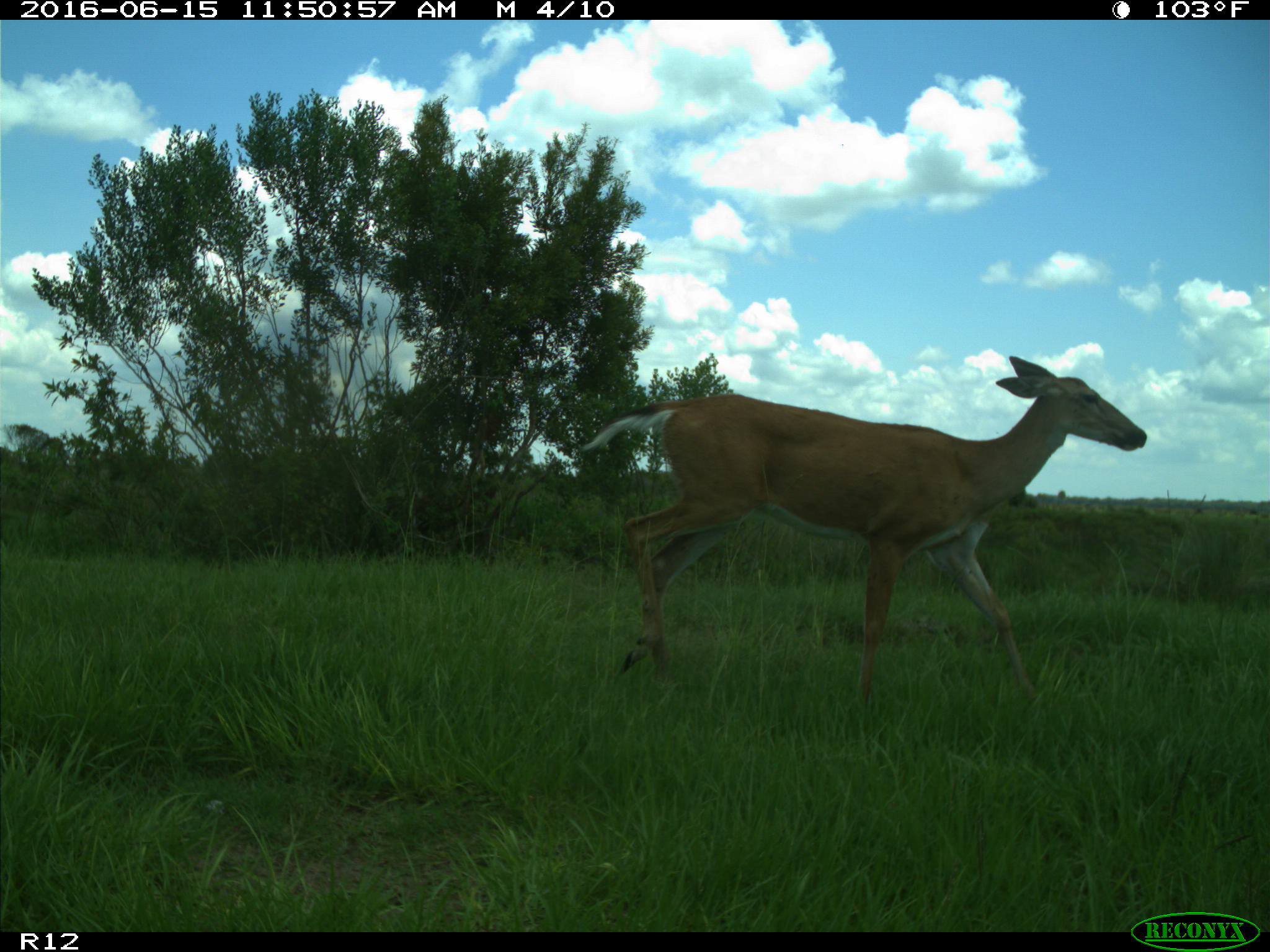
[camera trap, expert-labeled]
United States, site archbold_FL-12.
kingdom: Animalia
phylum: Chordata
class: Mammalia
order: Artiodactyla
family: Cervidae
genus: Odocoileus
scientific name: Odocoileus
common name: deer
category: unidentified deer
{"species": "unidentified deer (deer) (Odocoileus)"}